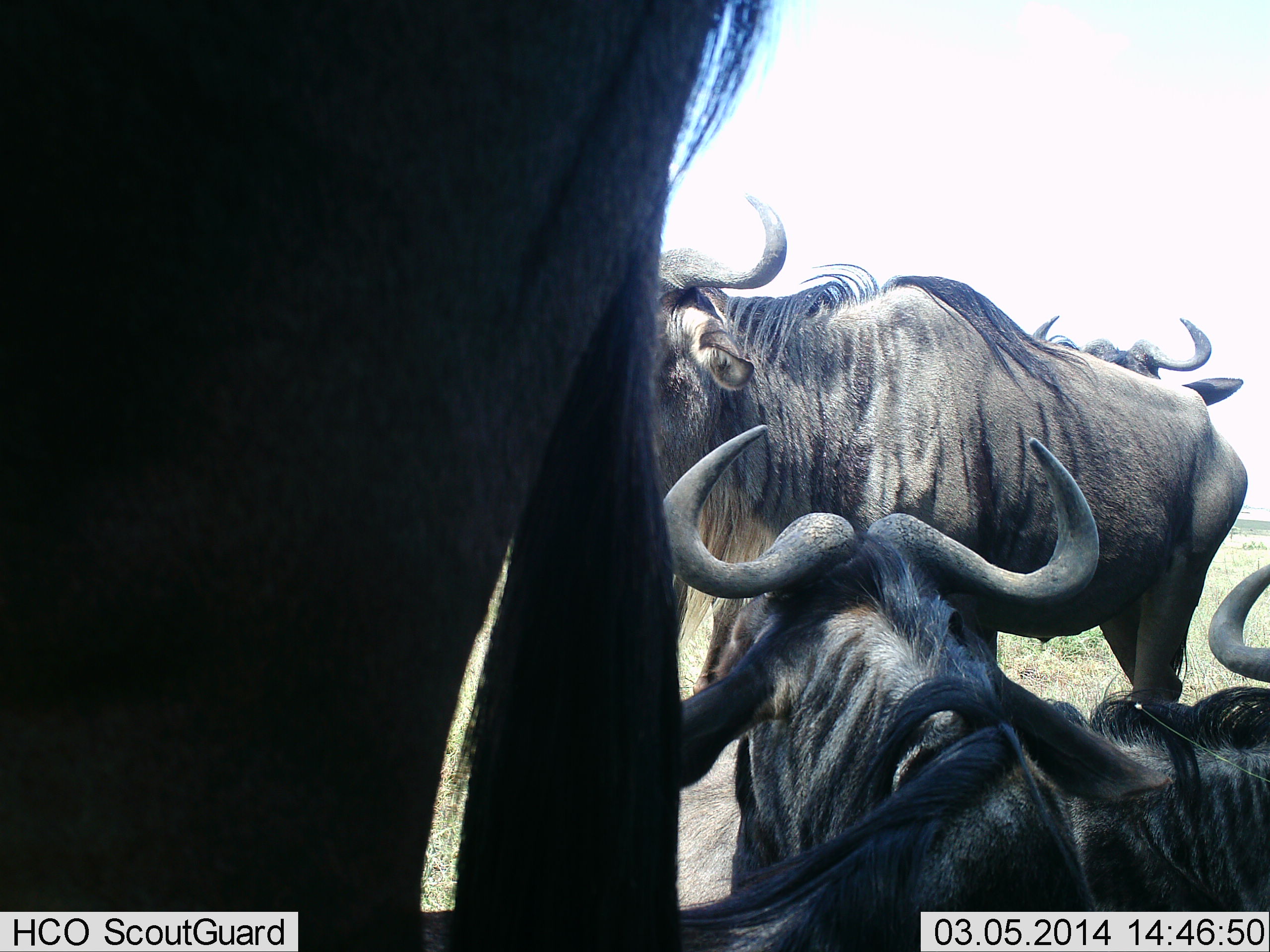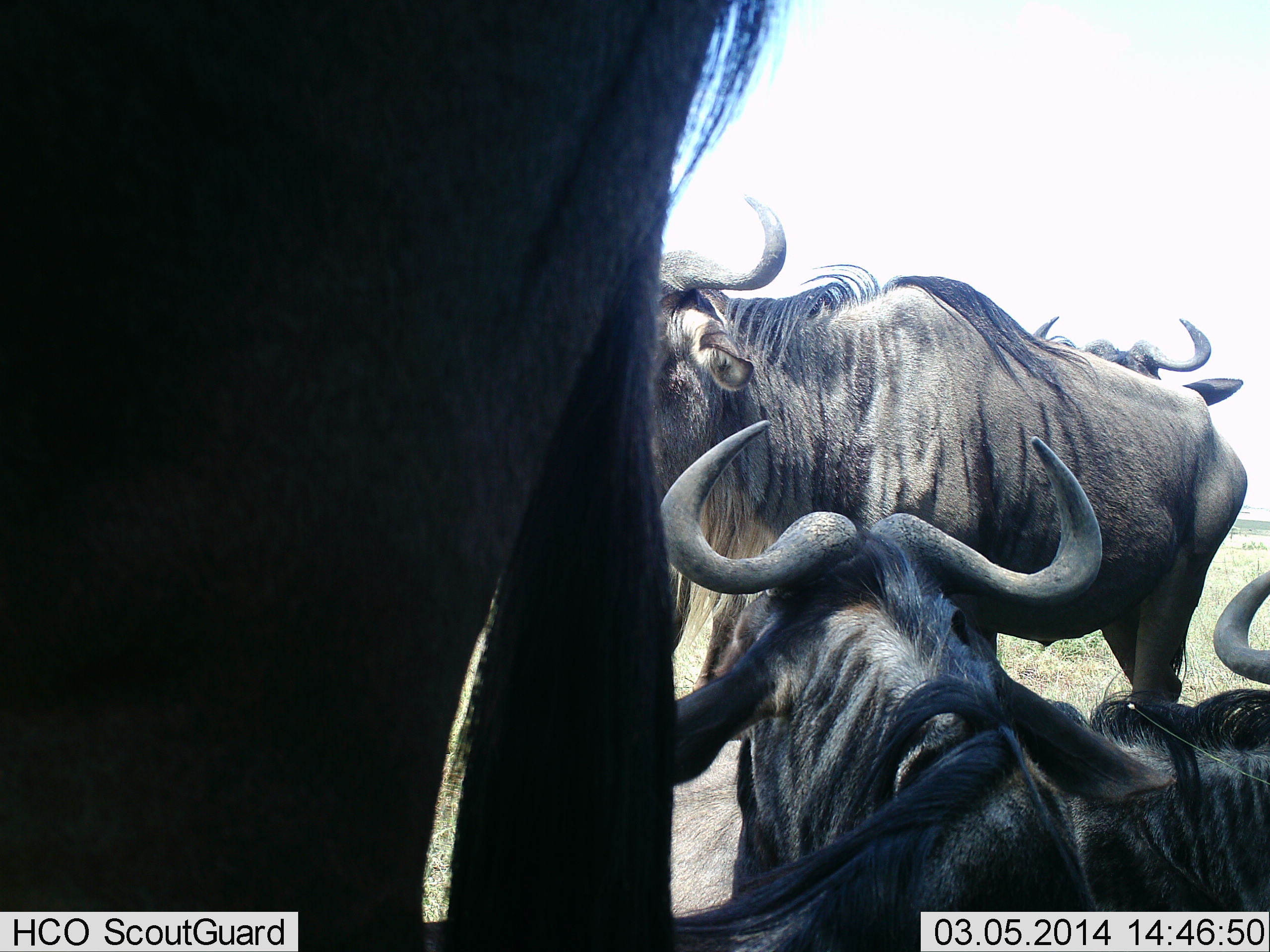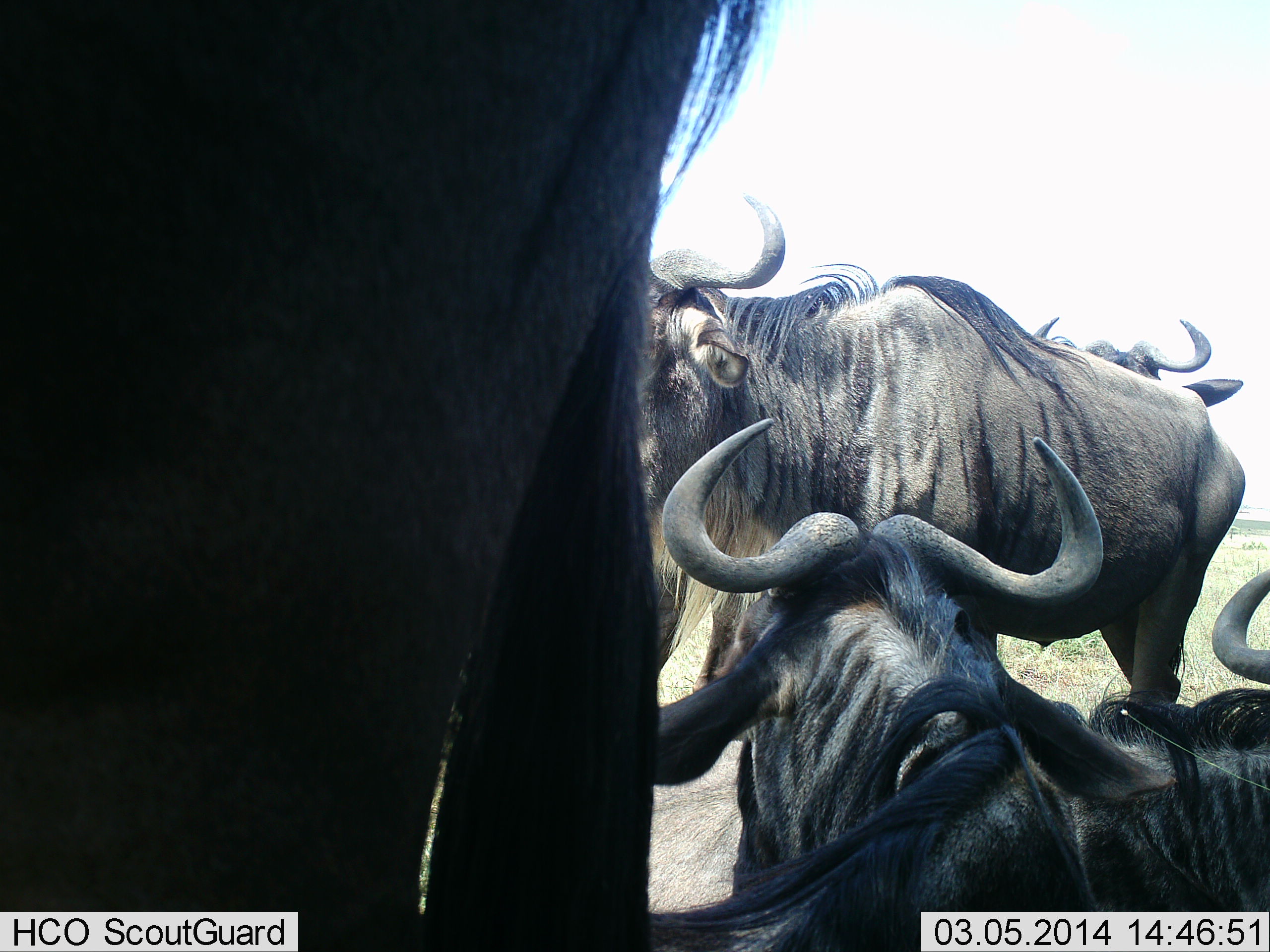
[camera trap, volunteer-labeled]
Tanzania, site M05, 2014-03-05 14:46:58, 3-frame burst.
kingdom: Animalia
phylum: Chordata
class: Mammalia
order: Artiodactyla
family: Bovidae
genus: Connochaetes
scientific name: Connochaetes taurinus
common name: blue wildebeest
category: wildebeest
Wildebeest (blue wildebeest) (Connochaetes taurinus), count 5. Behavior (volunteer vote fractions): standing 60%, resting 90%, moving 0%, interacting 0%. Young present (vote fraction): 0%. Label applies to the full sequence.